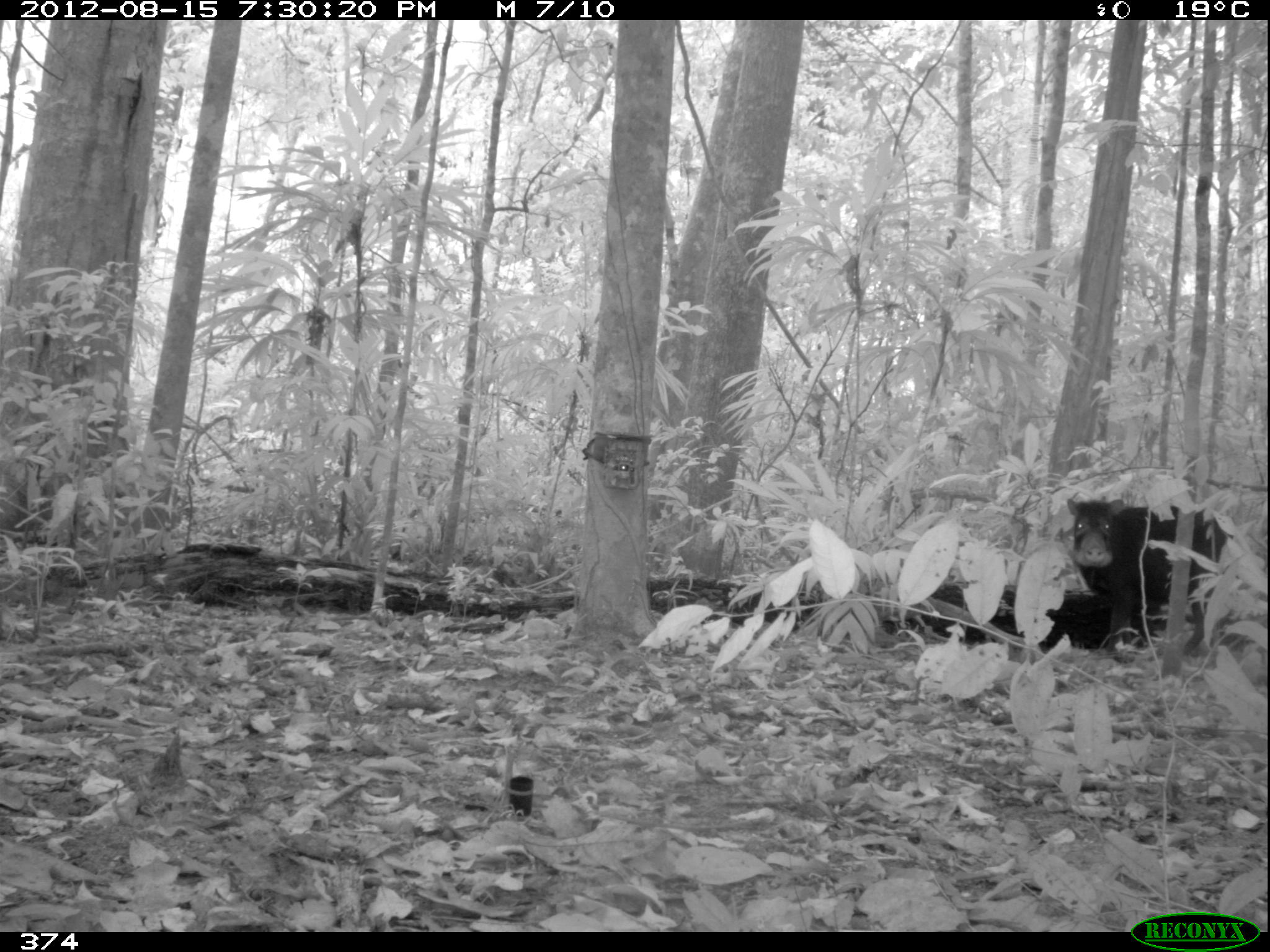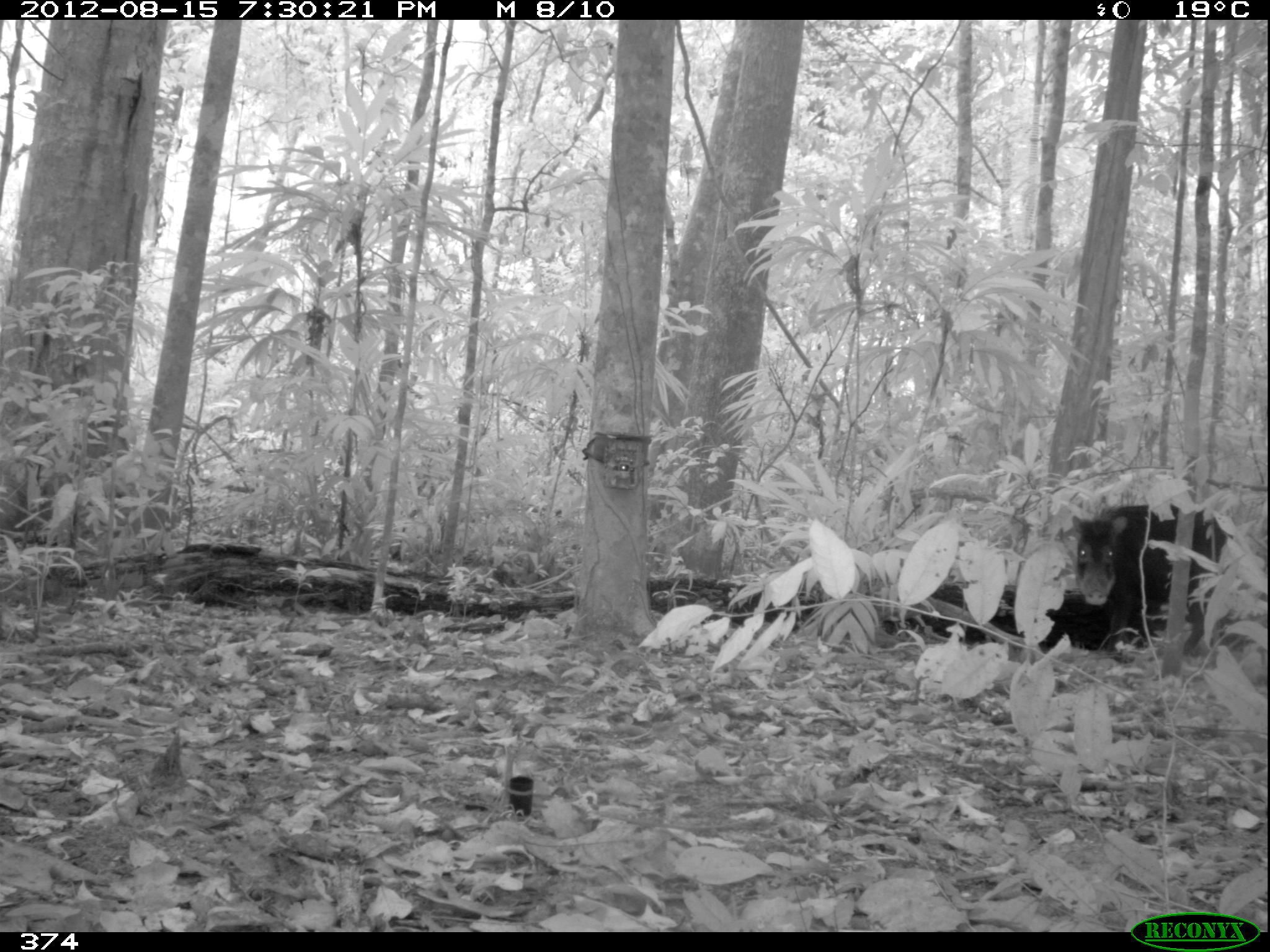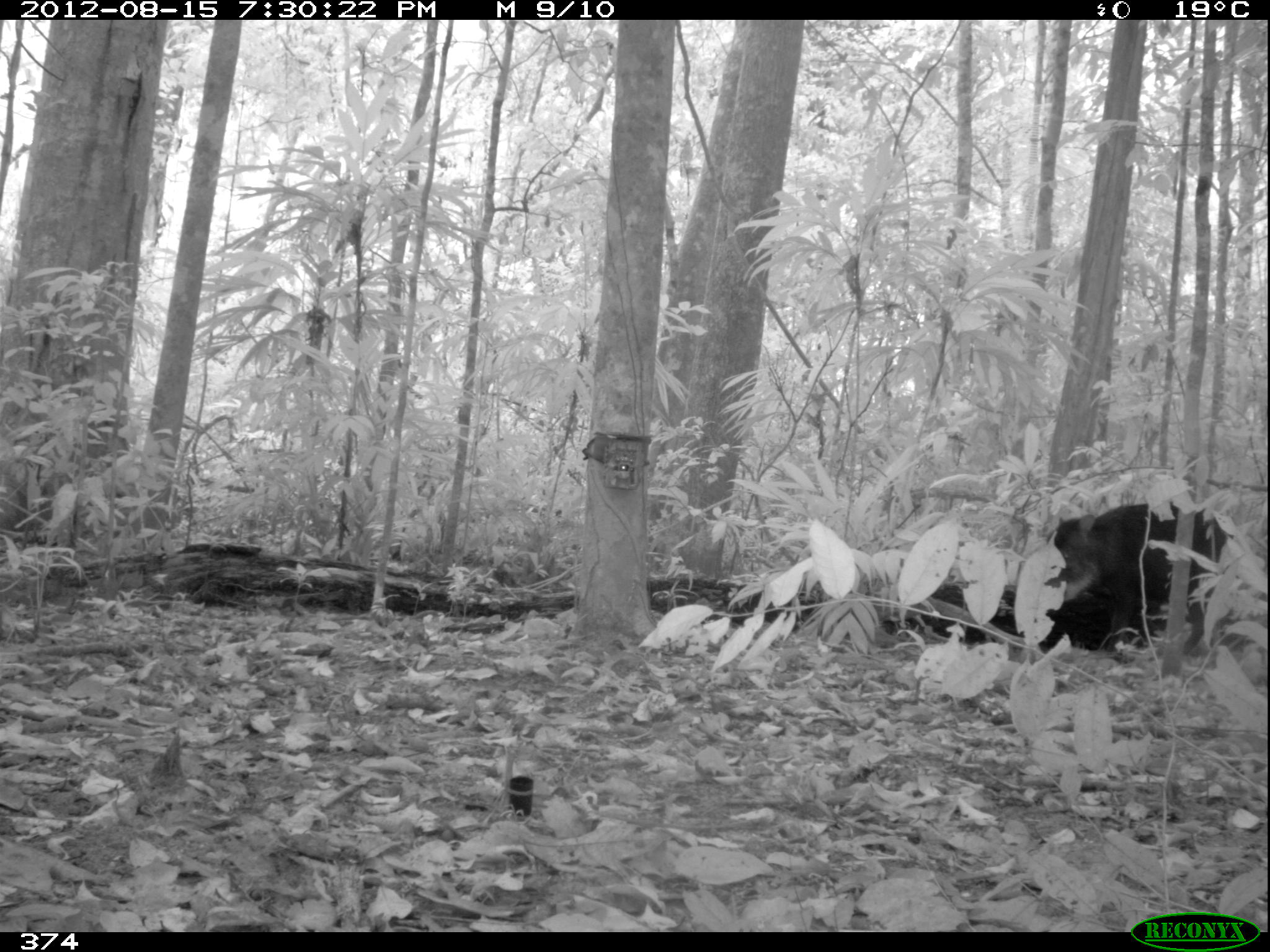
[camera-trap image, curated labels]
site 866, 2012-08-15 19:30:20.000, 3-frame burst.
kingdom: Animalia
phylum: Chordata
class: Mammalia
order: Artiodactyla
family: Tayassuidae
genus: Tayassu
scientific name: Tayassu pecari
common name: white-lipped peccary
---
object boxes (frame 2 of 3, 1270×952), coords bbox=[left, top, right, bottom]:
tayassu pecari: bbox=[1070, 504, 1226, 654]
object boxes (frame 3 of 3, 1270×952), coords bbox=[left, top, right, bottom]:
tayassu pecari: bbox=[1046, 503, 1225, 658]